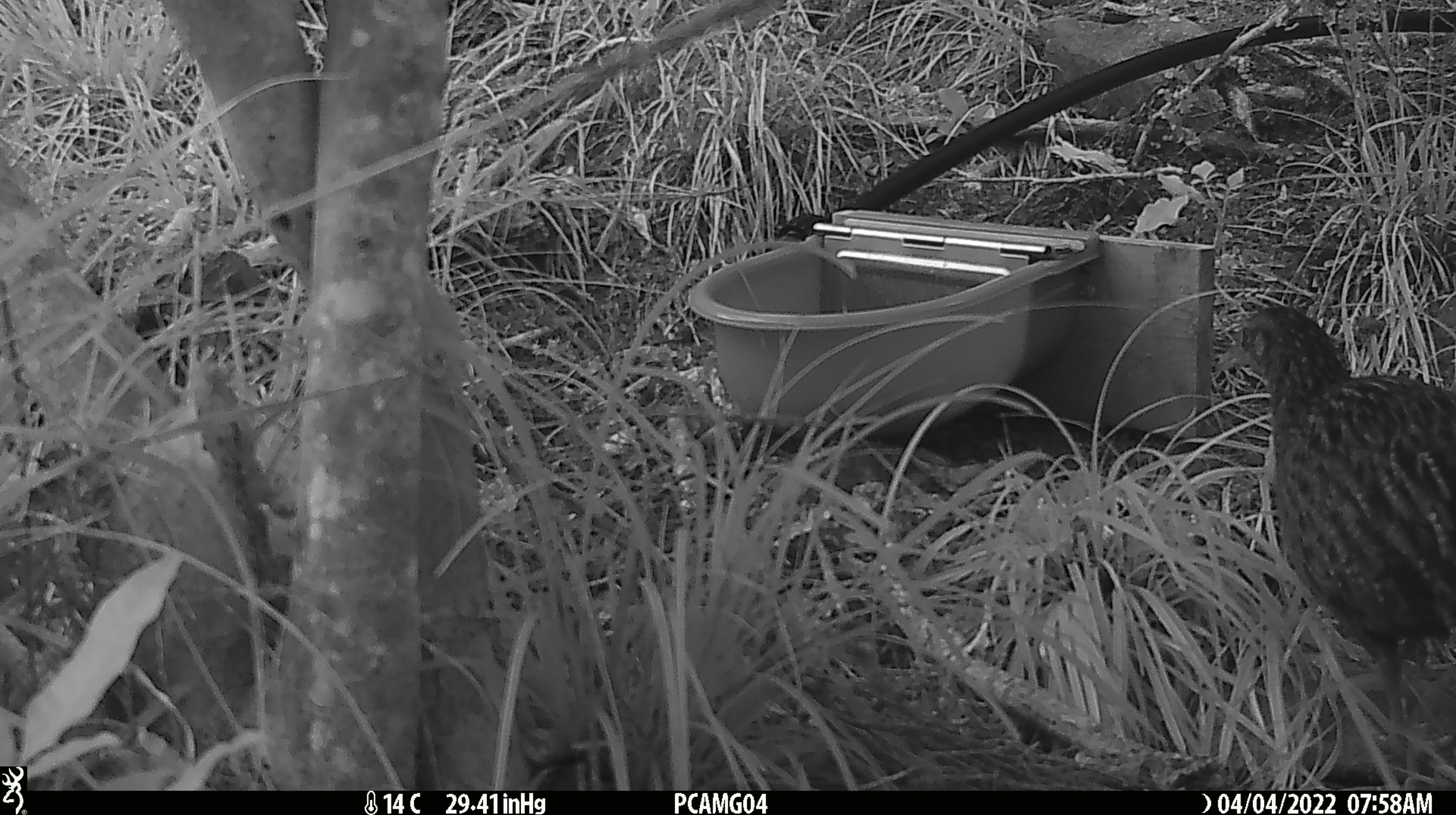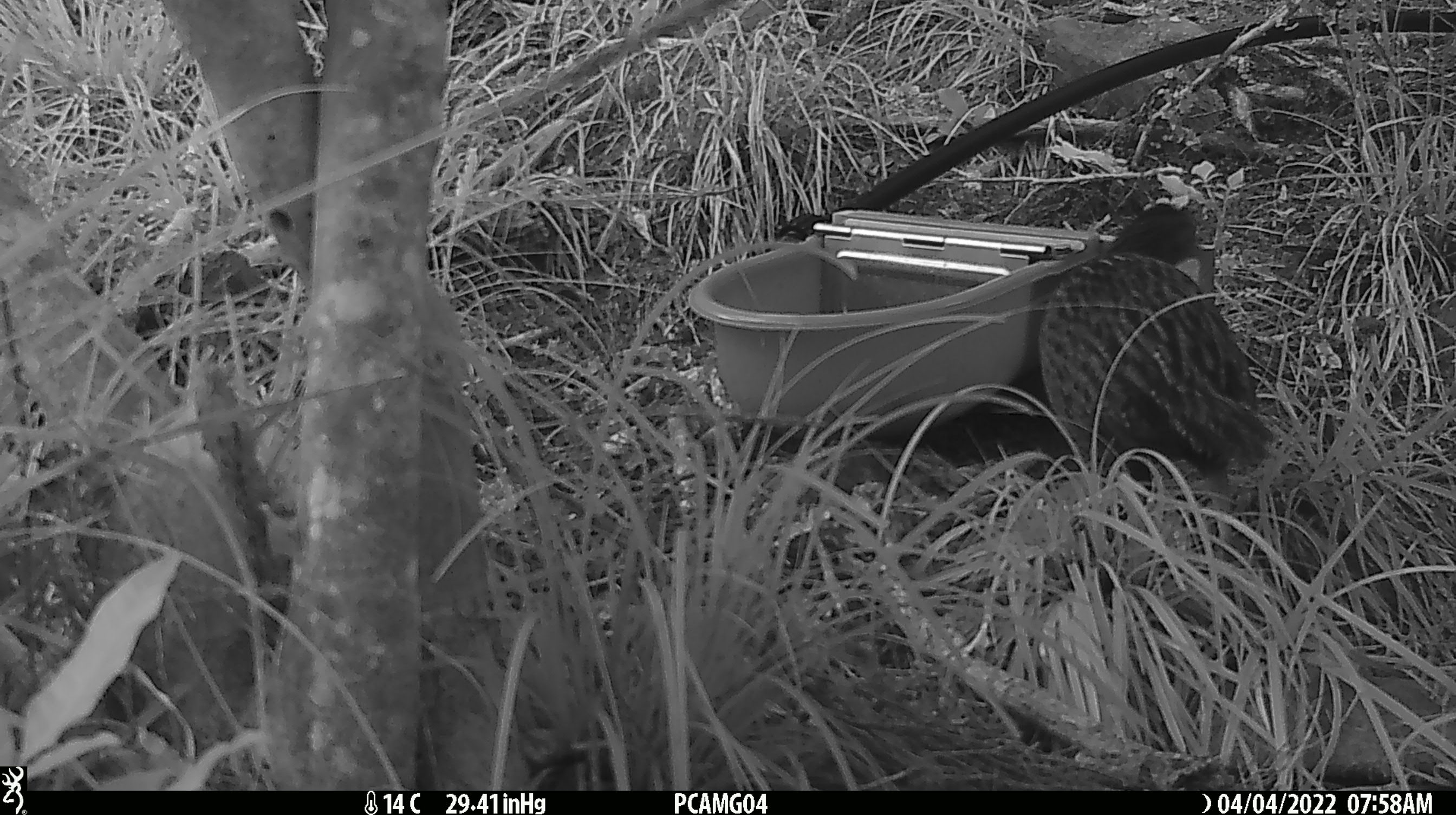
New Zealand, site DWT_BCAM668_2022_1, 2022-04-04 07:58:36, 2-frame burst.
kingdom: Animalia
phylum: Chordata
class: Aves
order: Gruiformes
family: Rallidae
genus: Gallirallus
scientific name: Gallirallus australis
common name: weka